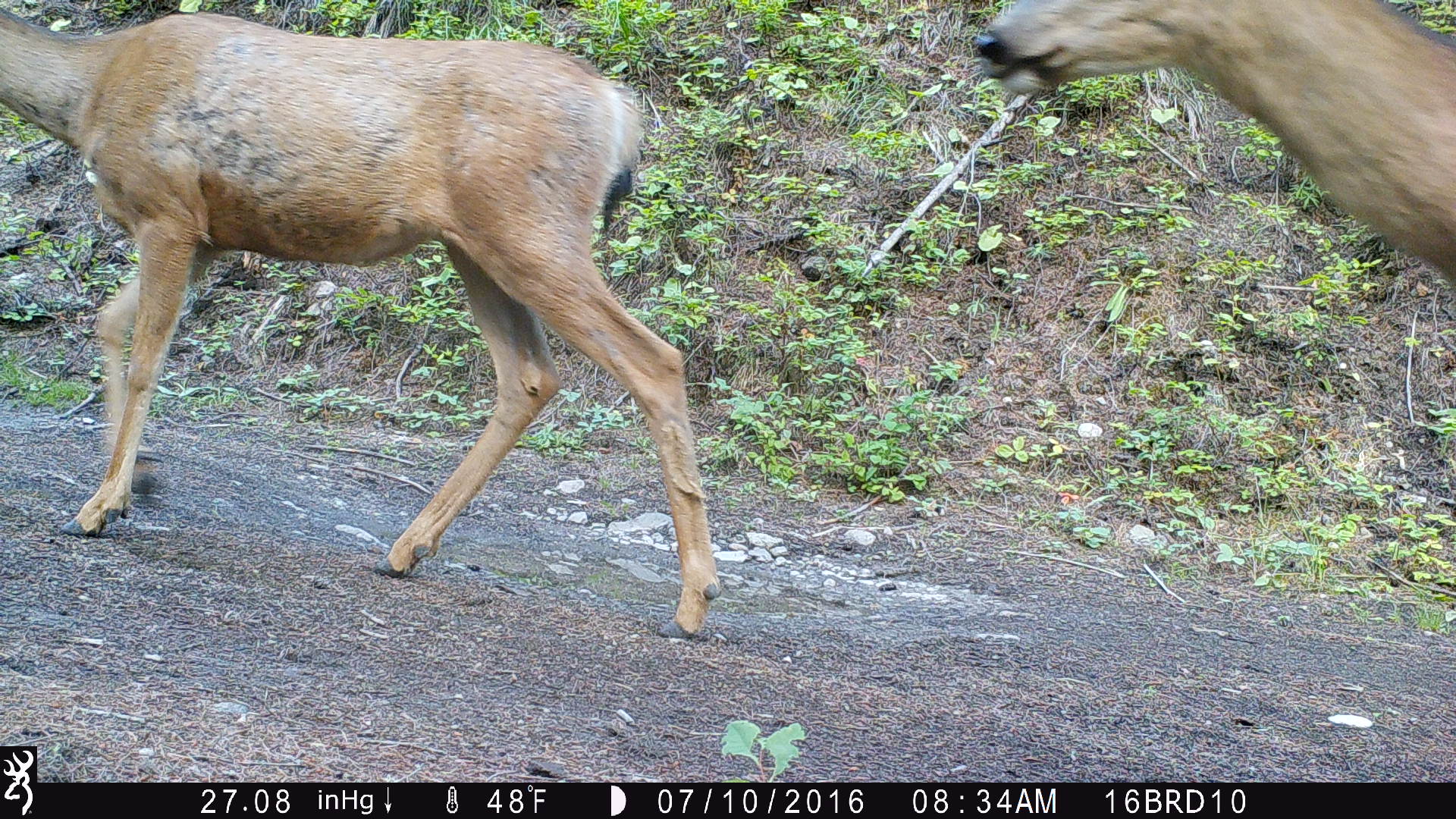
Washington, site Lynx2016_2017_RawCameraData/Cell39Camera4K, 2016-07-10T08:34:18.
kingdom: Animalia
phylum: Chordata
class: Mammalia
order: Artiodactyla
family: Cervidae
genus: Odocoileus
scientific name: Odocoileus hemionus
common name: mule deer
Odocoileus hemionus (mule deer). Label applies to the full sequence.